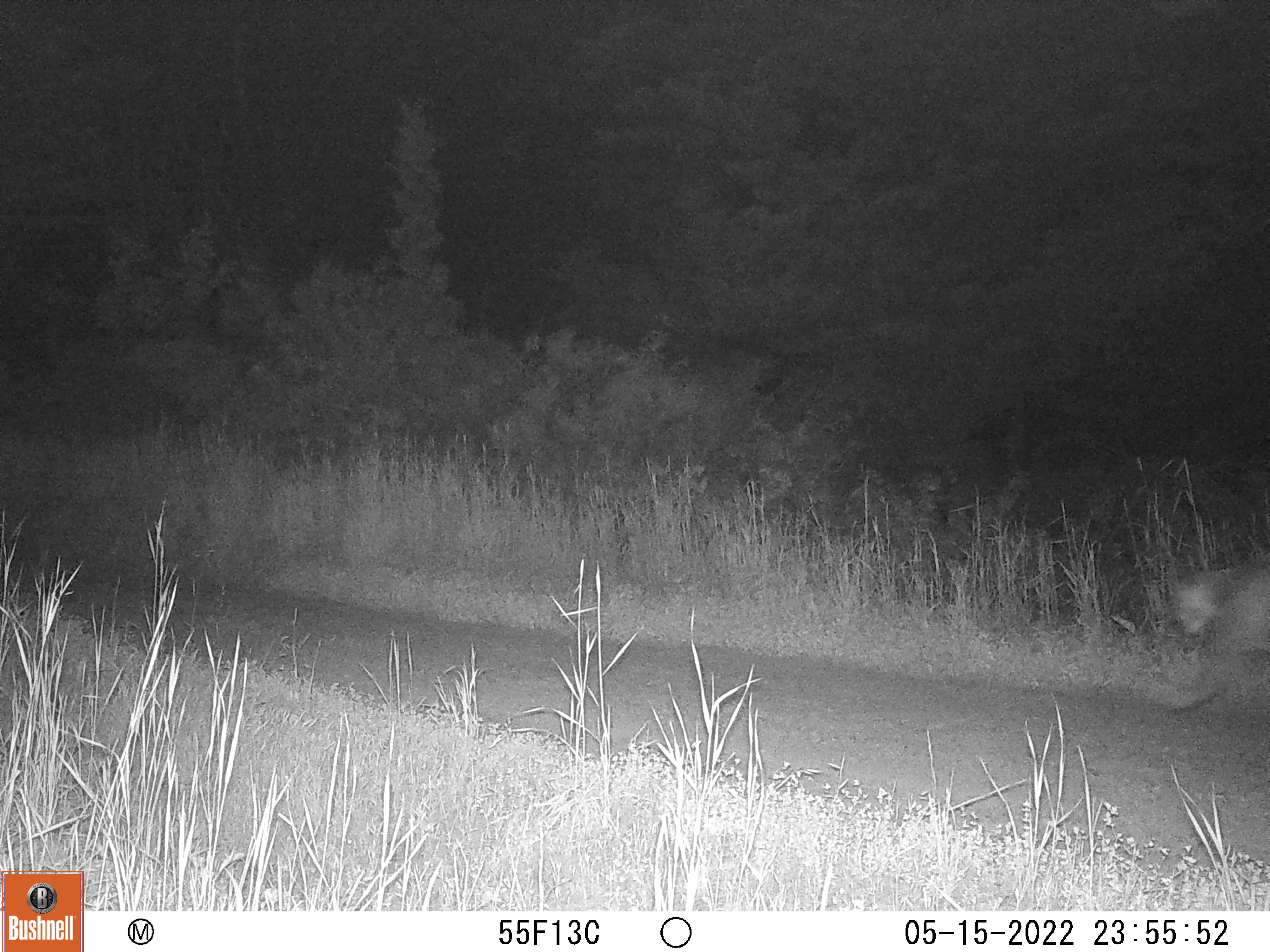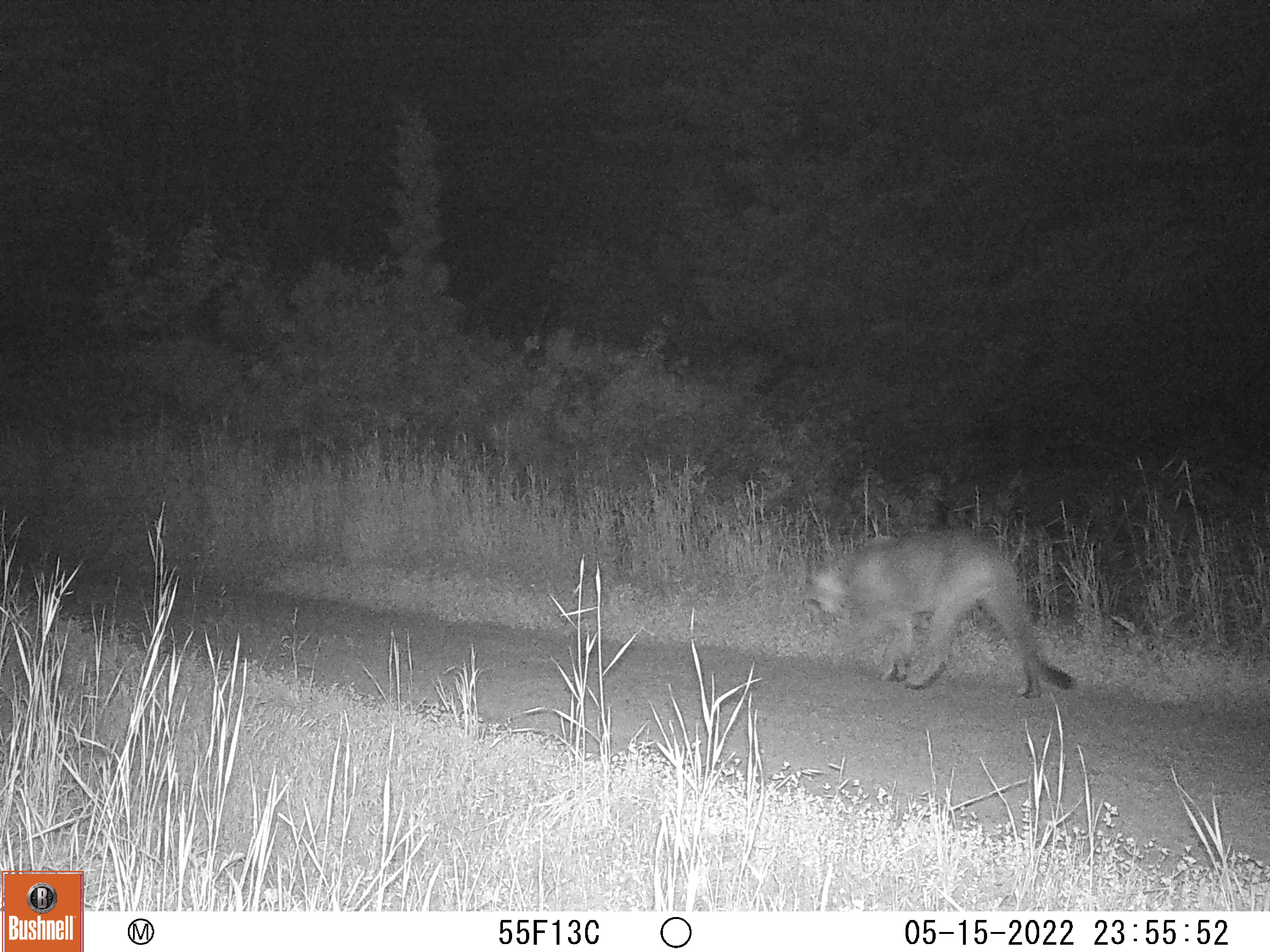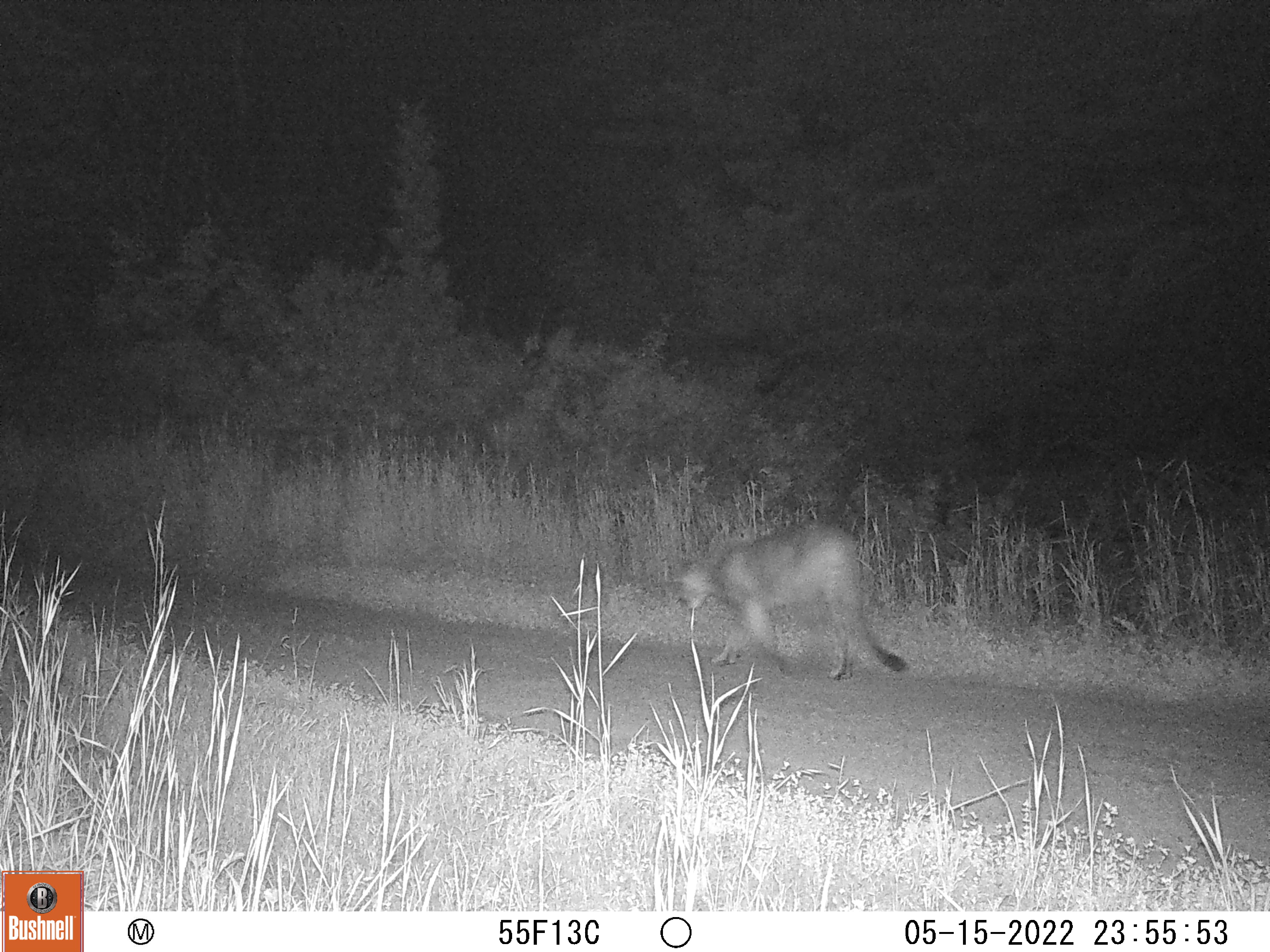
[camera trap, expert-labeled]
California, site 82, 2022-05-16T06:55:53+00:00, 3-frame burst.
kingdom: Animalia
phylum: Chordata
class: Mammalia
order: Carnivora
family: Felidae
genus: Puma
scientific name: Puma concolor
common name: puma